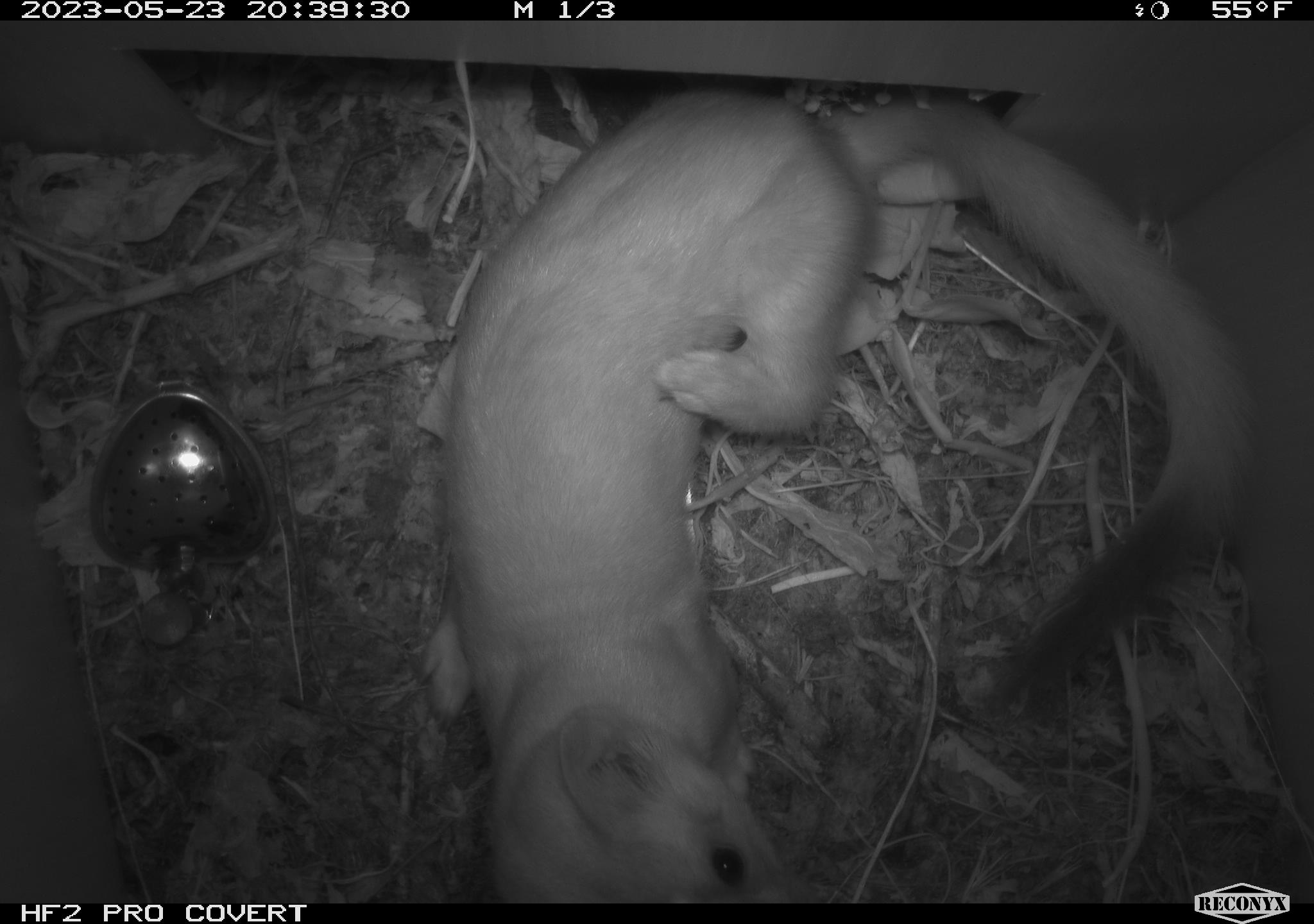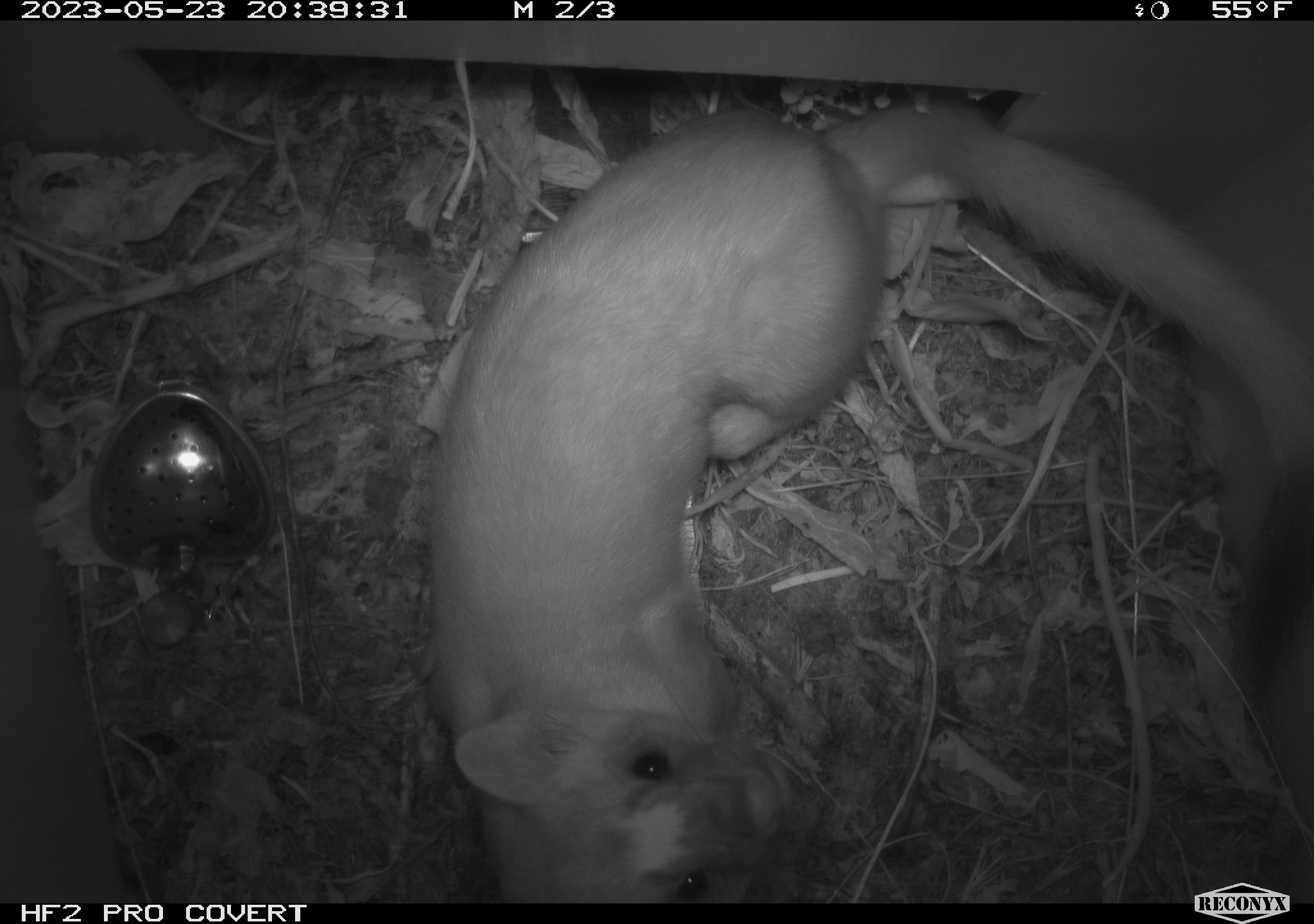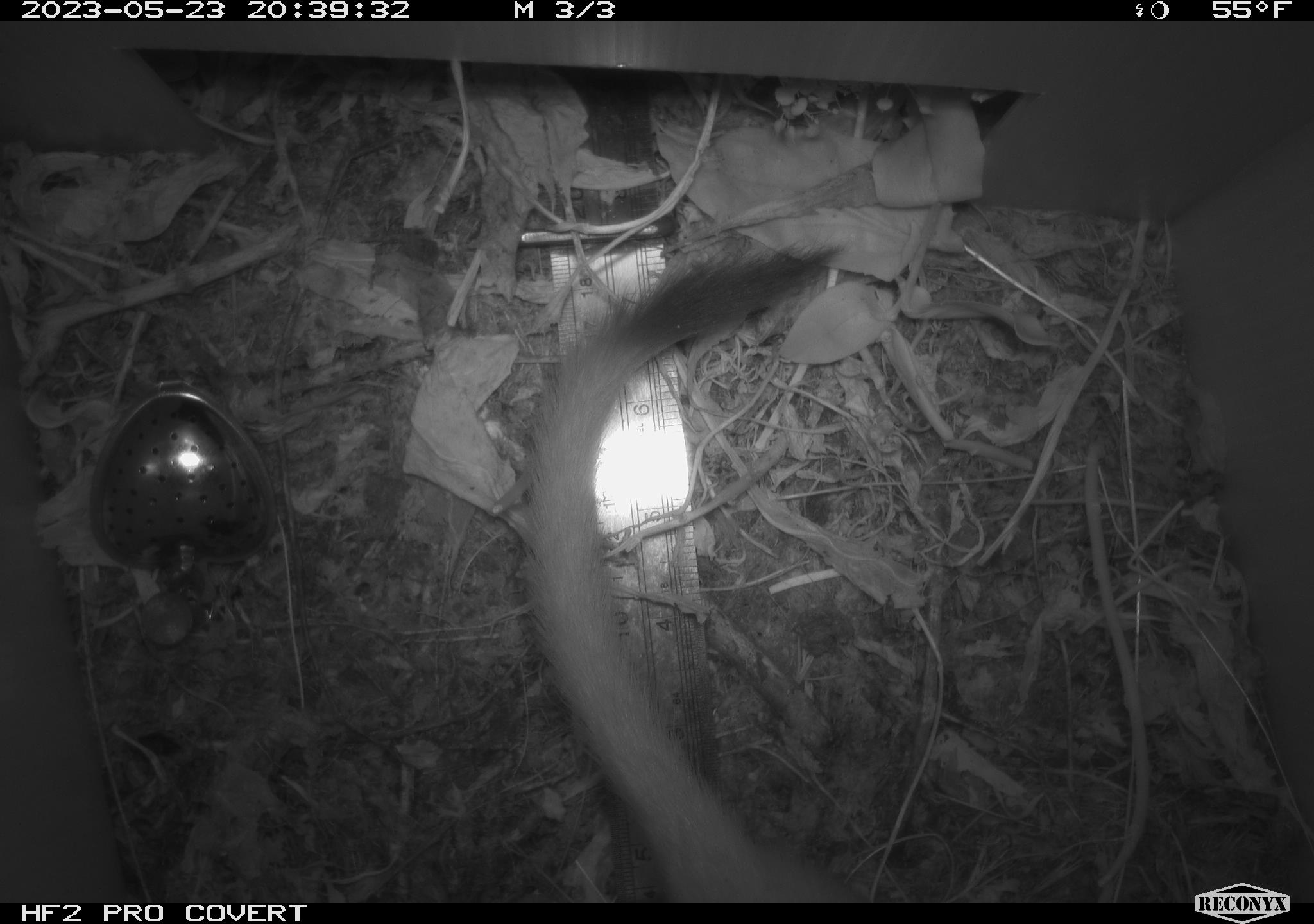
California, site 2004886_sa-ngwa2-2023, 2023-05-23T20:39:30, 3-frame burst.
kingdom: Animalia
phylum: Chordata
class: Mammalia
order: Carnivora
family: Mustelidae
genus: Neogale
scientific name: Neogale frenata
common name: long-tailed weasel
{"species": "long-tailed weasel (Neogale frenata)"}